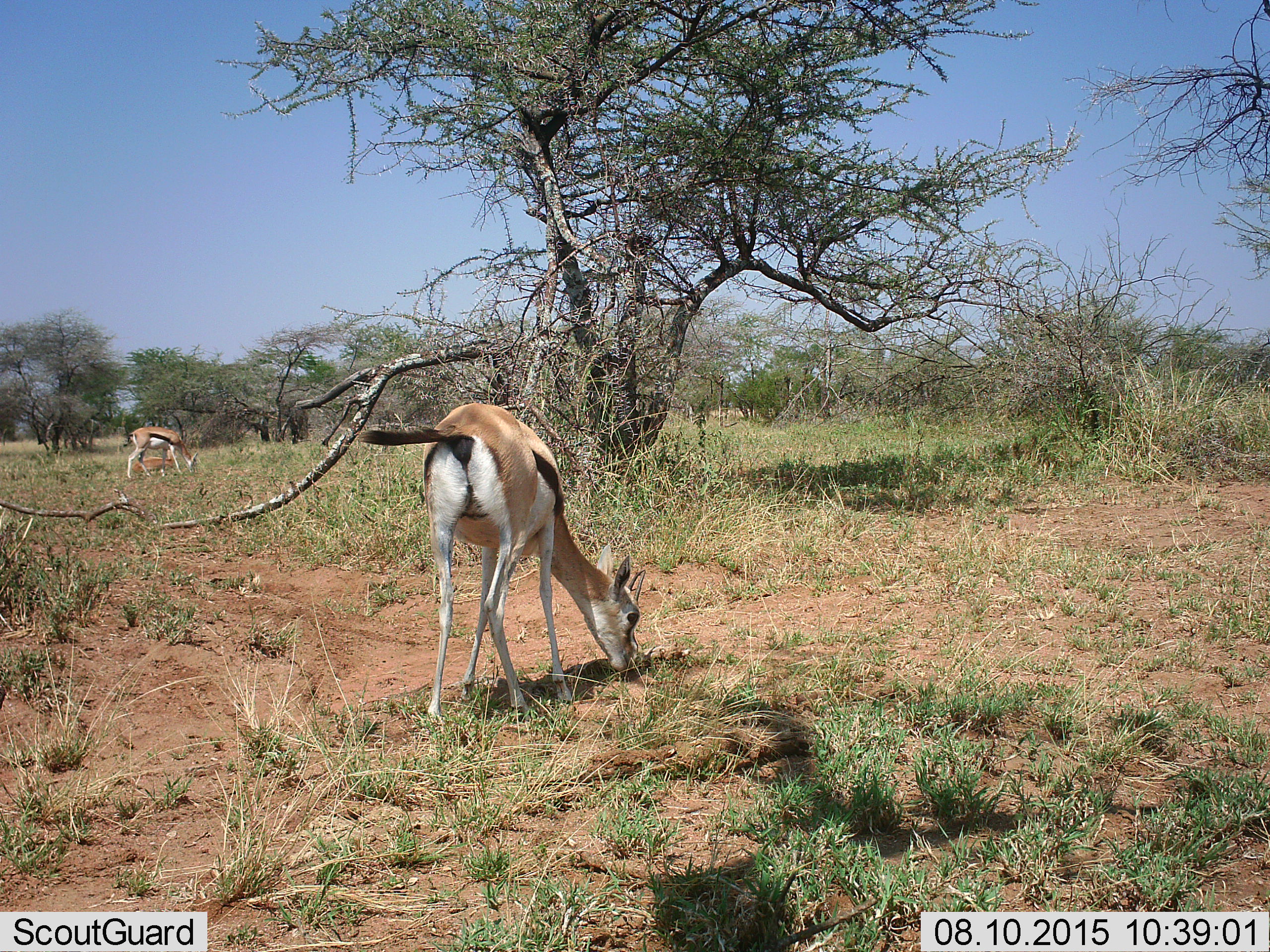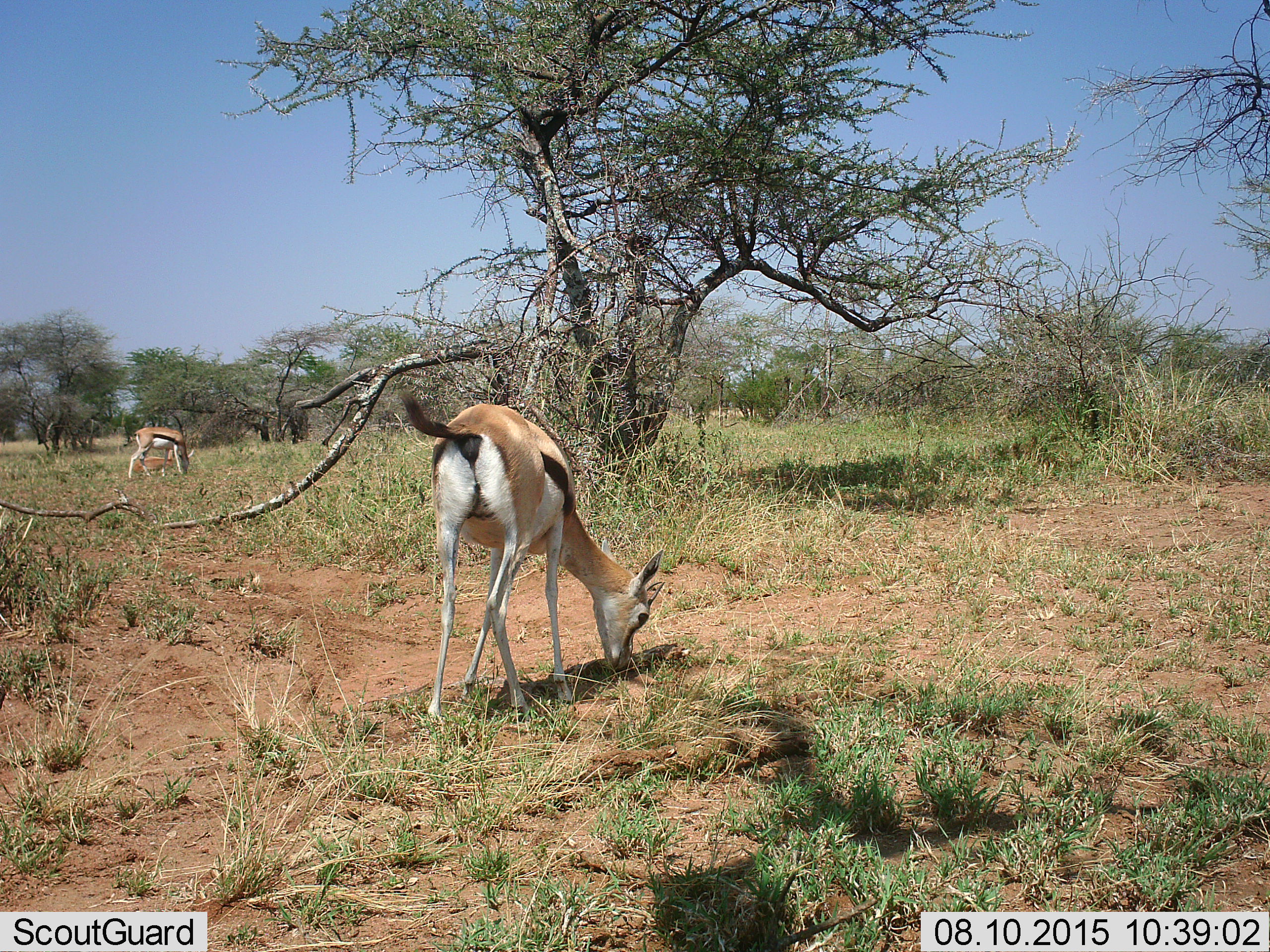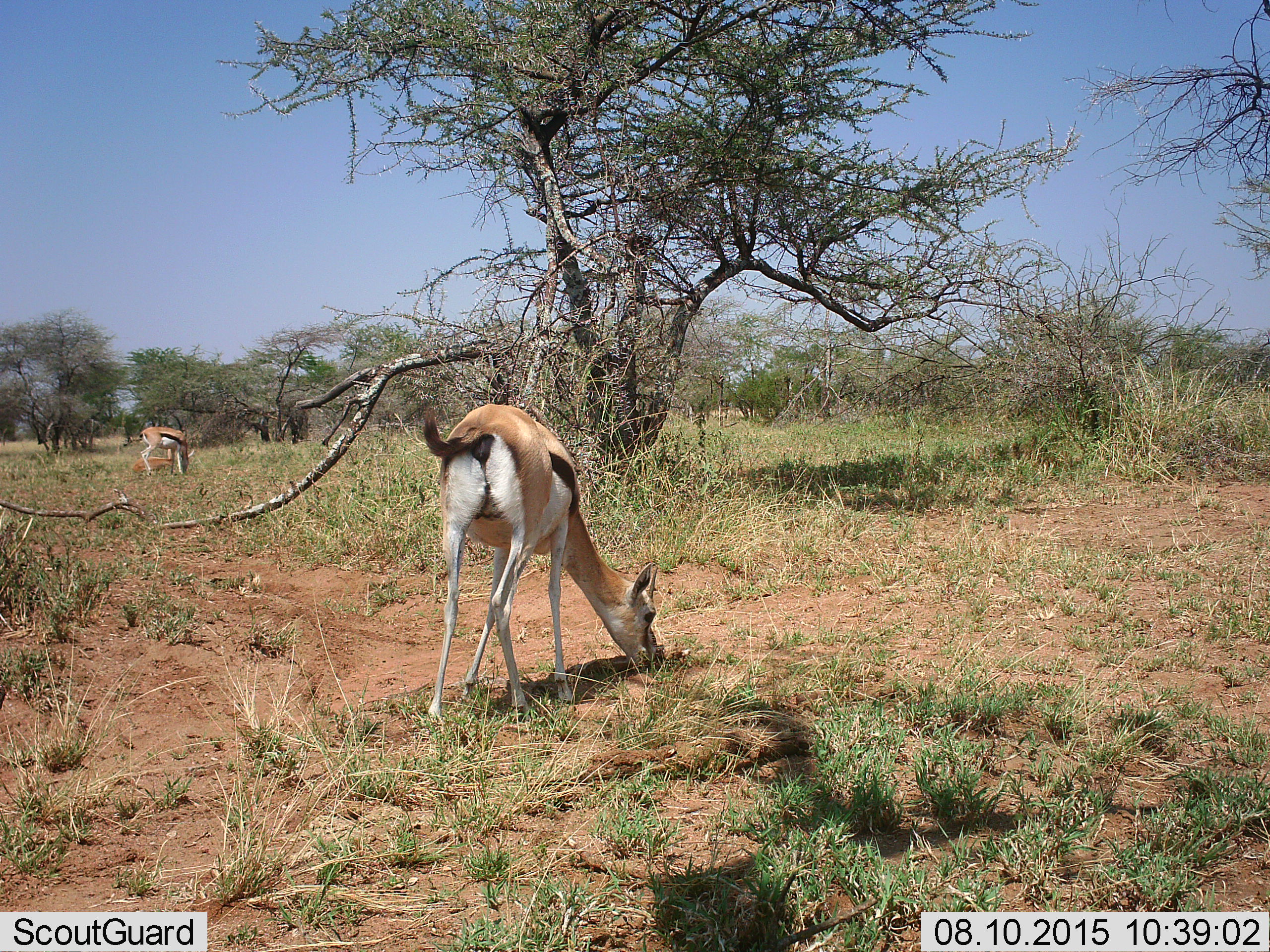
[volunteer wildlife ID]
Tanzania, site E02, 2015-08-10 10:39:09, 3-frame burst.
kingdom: Animalia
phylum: Chordata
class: Mammalia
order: Artiodactyla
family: Bovidae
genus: Eudorcas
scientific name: Eudorcas thomsonii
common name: thomson's gazelle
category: gazellethomsons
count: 3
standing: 24%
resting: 35%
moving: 6%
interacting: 0%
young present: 12%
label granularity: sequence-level